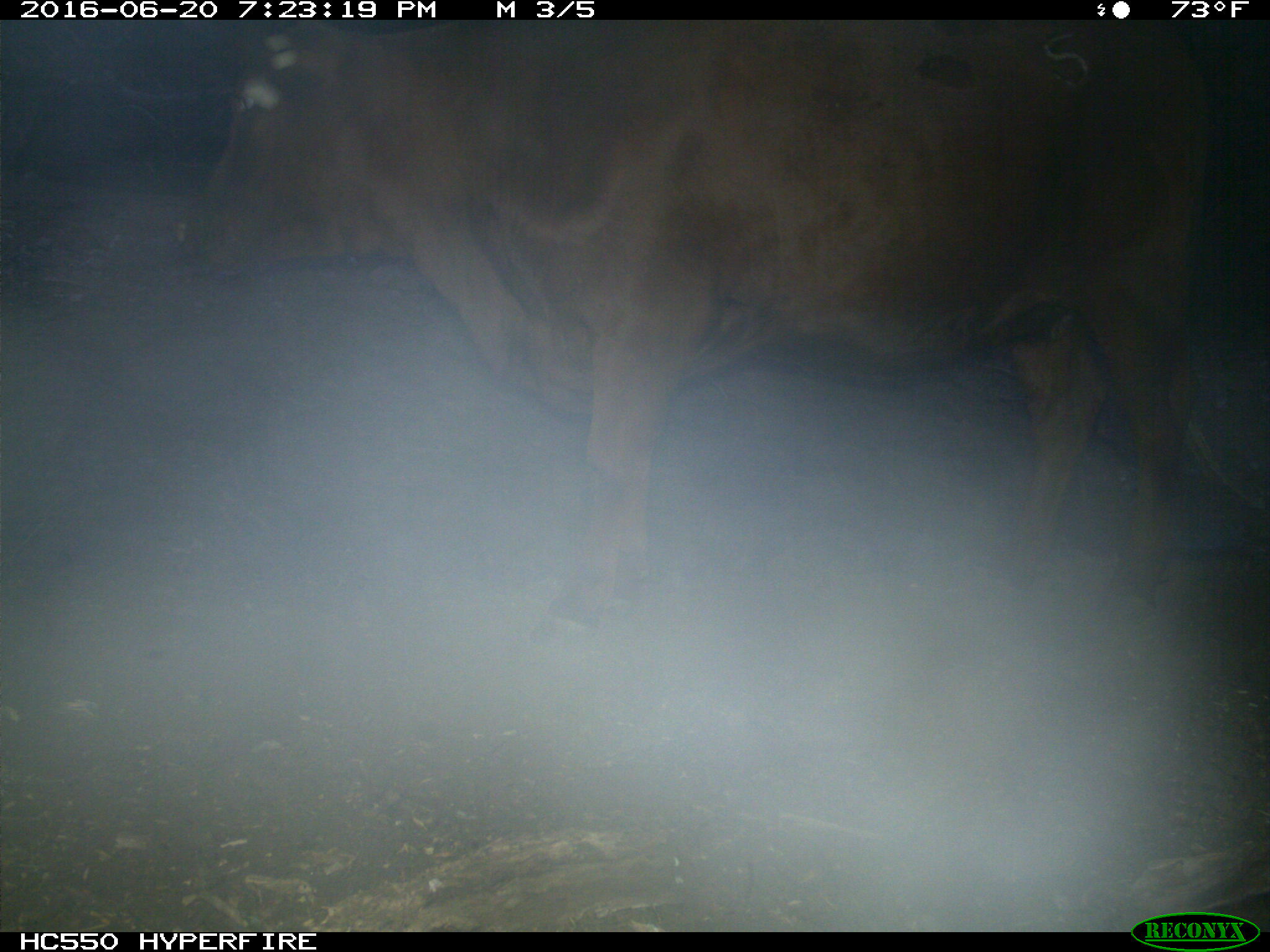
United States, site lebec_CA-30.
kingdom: Animalia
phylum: Chordata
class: Mammalia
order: Artiodactyla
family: Bovidae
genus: Bos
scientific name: Bos taurus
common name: domestic cow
Bos taurus (domestic cow).